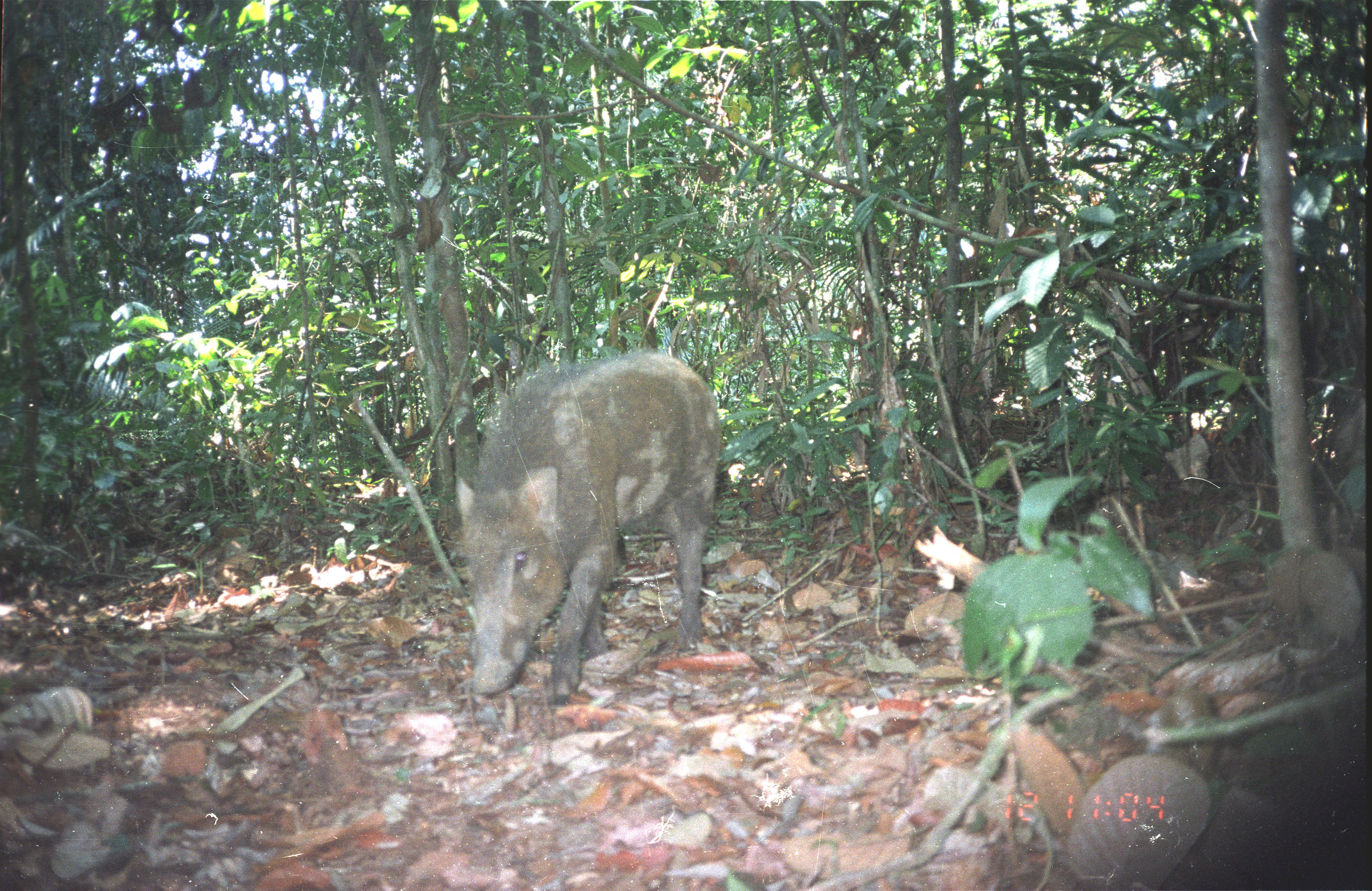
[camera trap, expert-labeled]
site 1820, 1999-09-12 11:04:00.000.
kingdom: Animalia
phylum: Chordata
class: Mammalia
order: Artiodactyla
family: Suidae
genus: Sus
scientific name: Sus scrofa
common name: wild boar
Sus scrofa (wild boar), count 1.